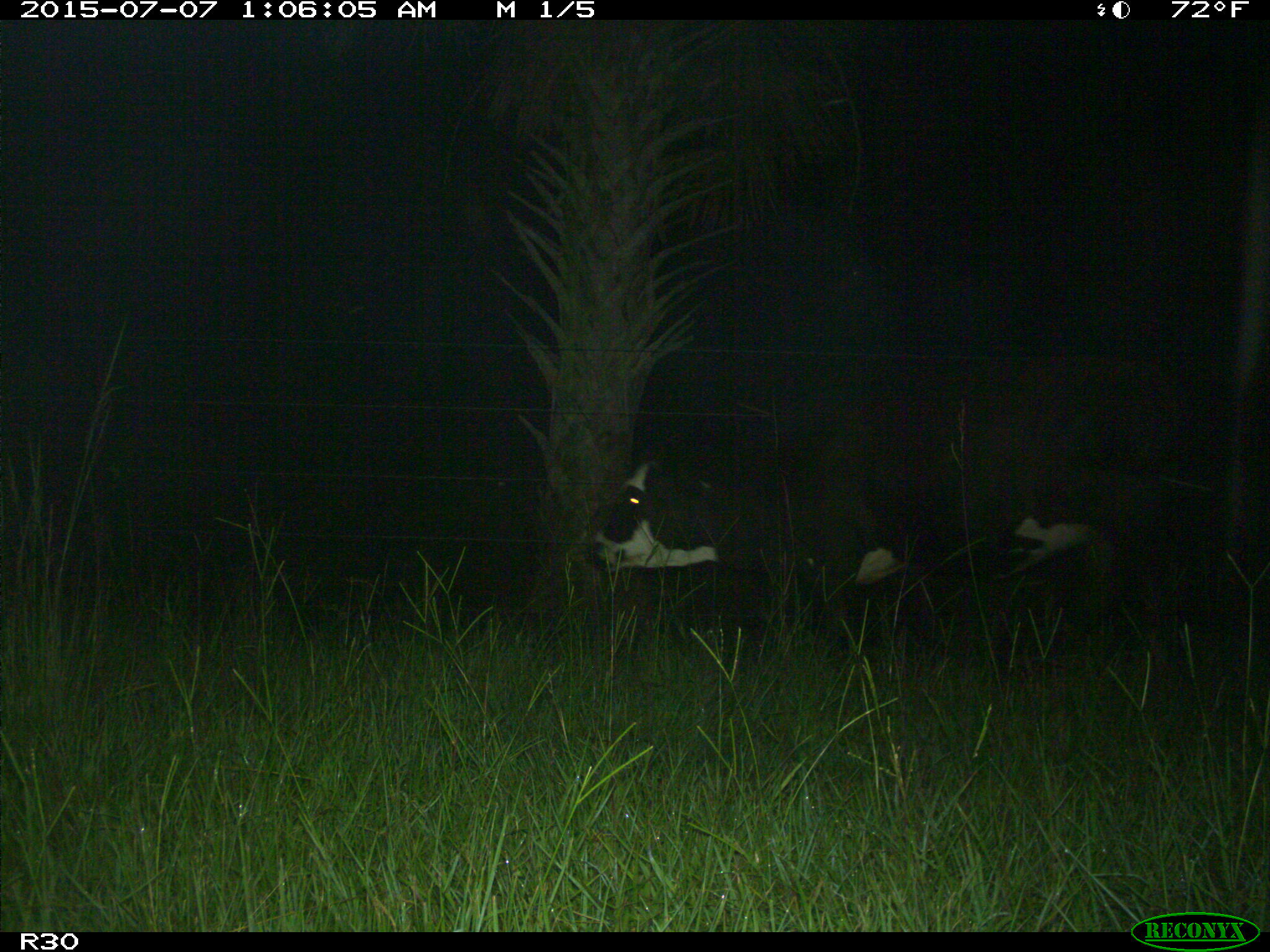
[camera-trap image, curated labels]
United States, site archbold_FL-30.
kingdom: Animalia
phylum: Chordata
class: Mammalia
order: Artiodactyla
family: Bovidae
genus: Bos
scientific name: Bos taurus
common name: domestic cow